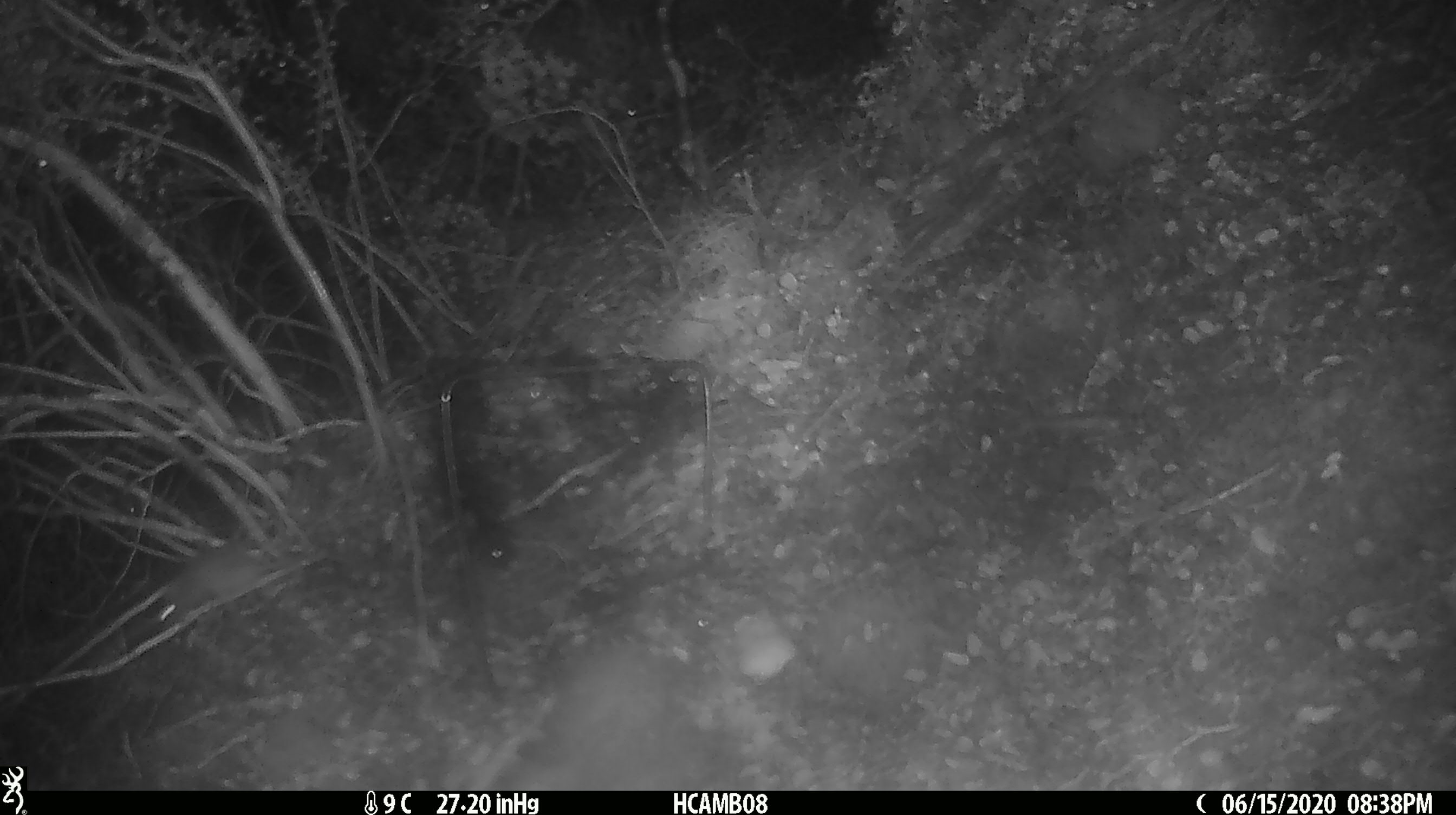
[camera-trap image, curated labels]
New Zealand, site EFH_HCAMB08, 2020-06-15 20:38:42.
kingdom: Animalia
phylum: Chordata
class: Mammalia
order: Rodentia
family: Muridae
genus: Mus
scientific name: Mus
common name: mouse